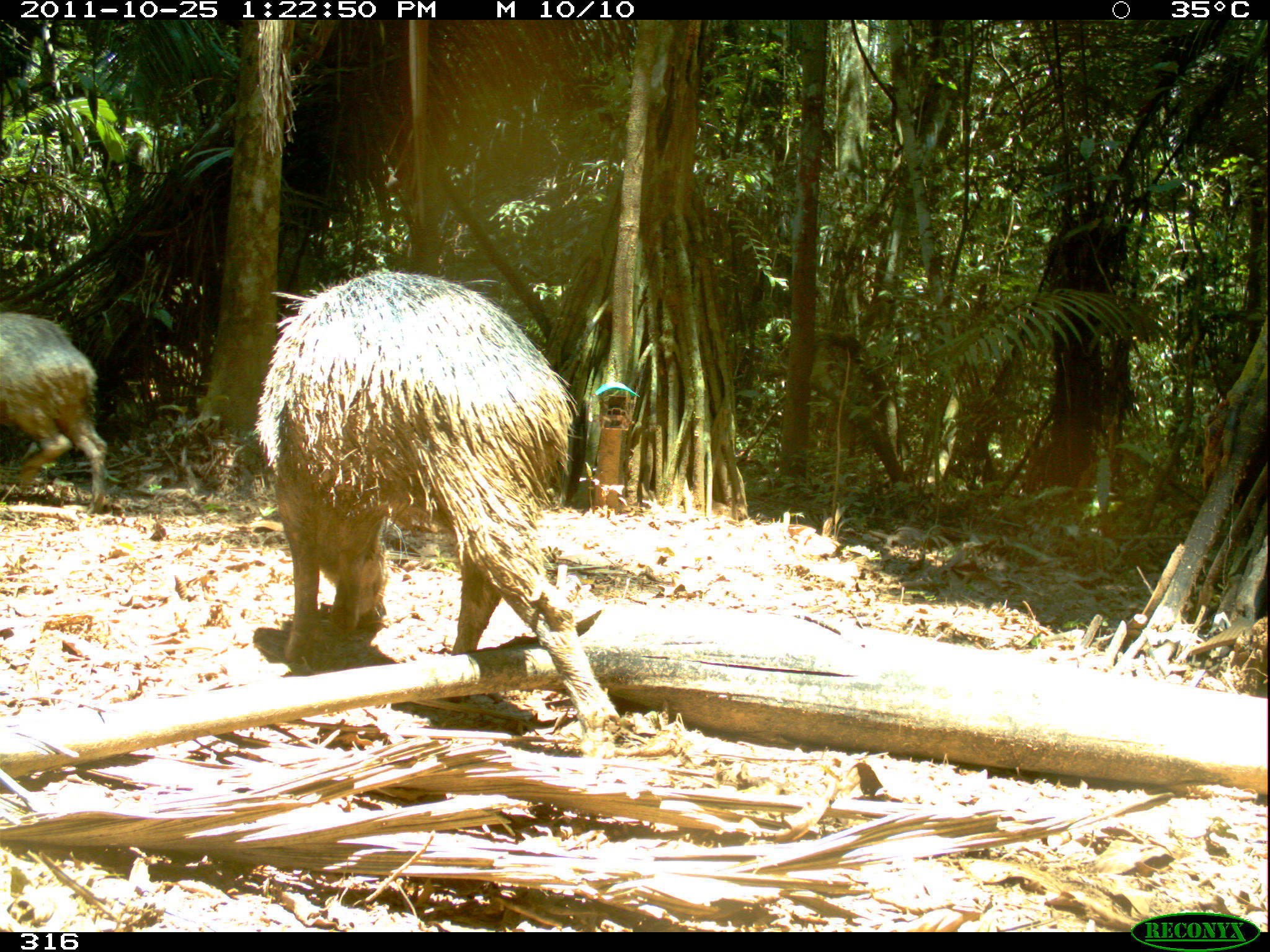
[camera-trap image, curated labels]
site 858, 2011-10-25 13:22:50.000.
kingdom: Animalia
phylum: Chordata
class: Mammalia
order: Artiodactyla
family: Tayassuidae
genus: Tayassu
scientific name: Tayassu pecari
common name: white-lipped peccary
Tayassu pecari (white-lipped peccary).